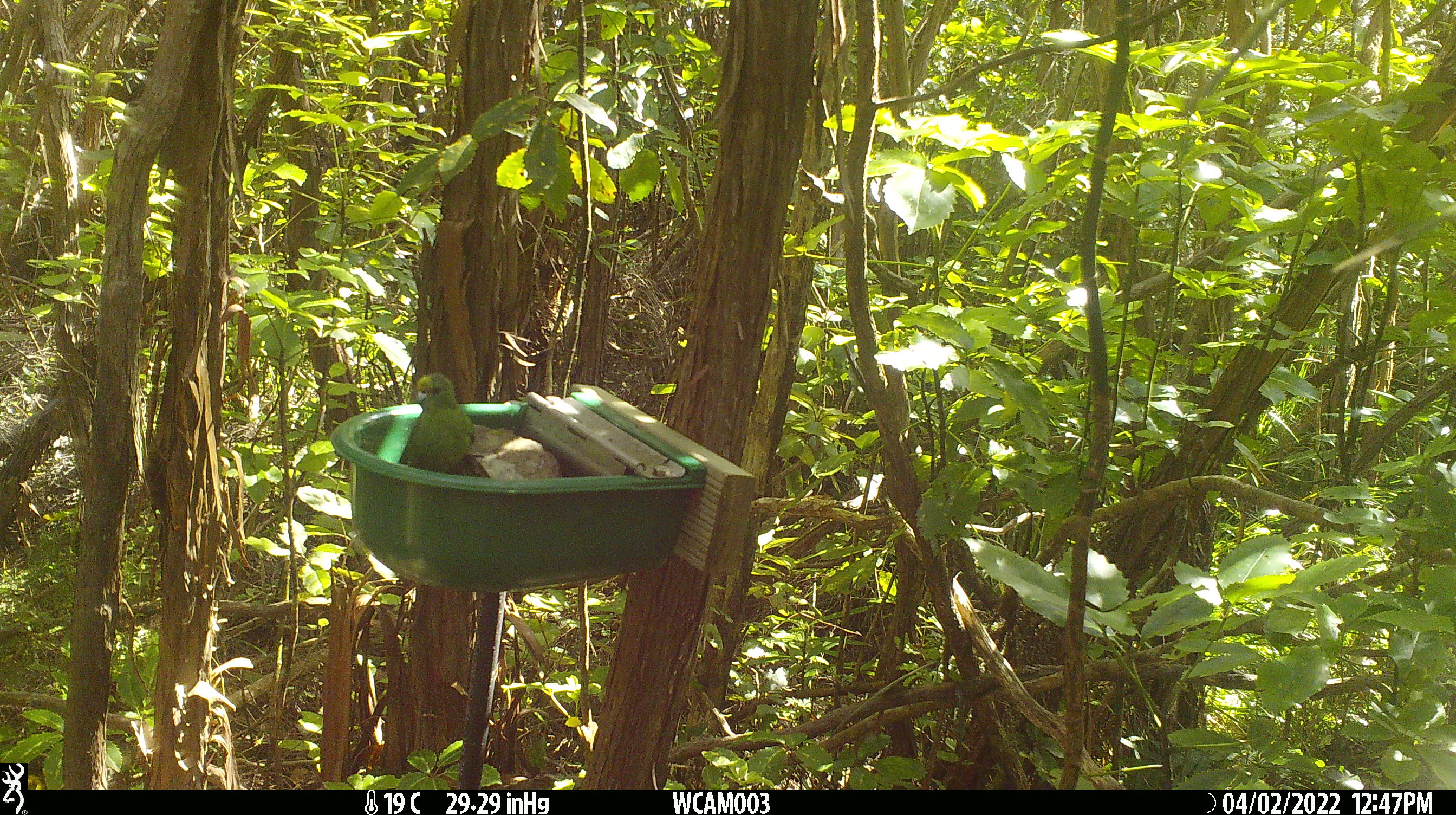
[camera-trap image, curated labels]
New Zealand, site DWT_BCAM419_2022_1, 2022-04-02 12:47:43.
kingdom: Animalia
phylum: Chordata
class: Aves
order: Psittaciformes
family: Psittaculidae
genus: Cyanoramphus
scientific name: Cyanoramphus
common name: parakeet